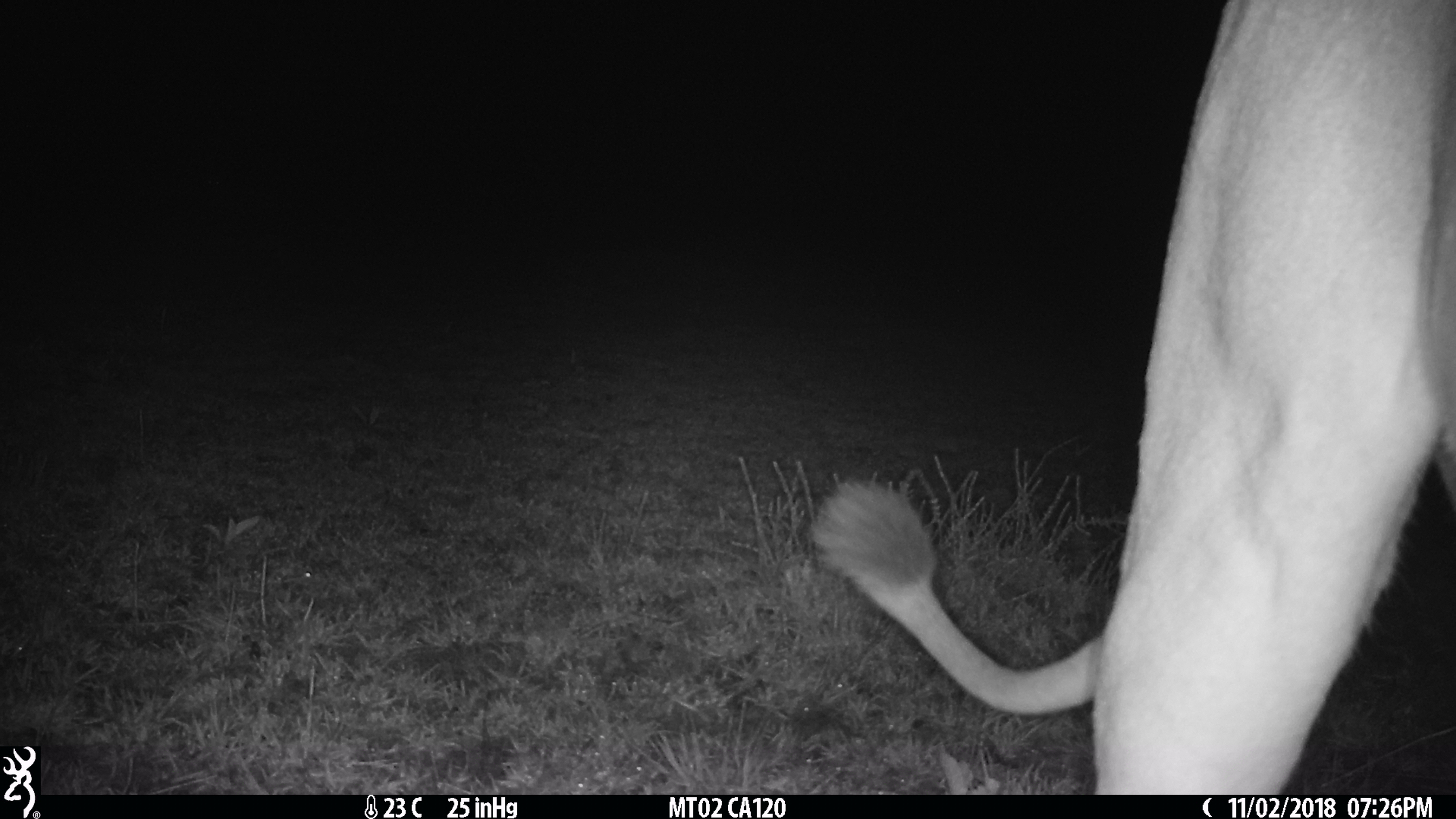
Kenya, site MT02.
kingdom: Animalia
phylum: Chordata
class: Mammalia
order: Carnivora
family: Felidae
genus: Panthera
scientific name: Panthera leo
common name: lion